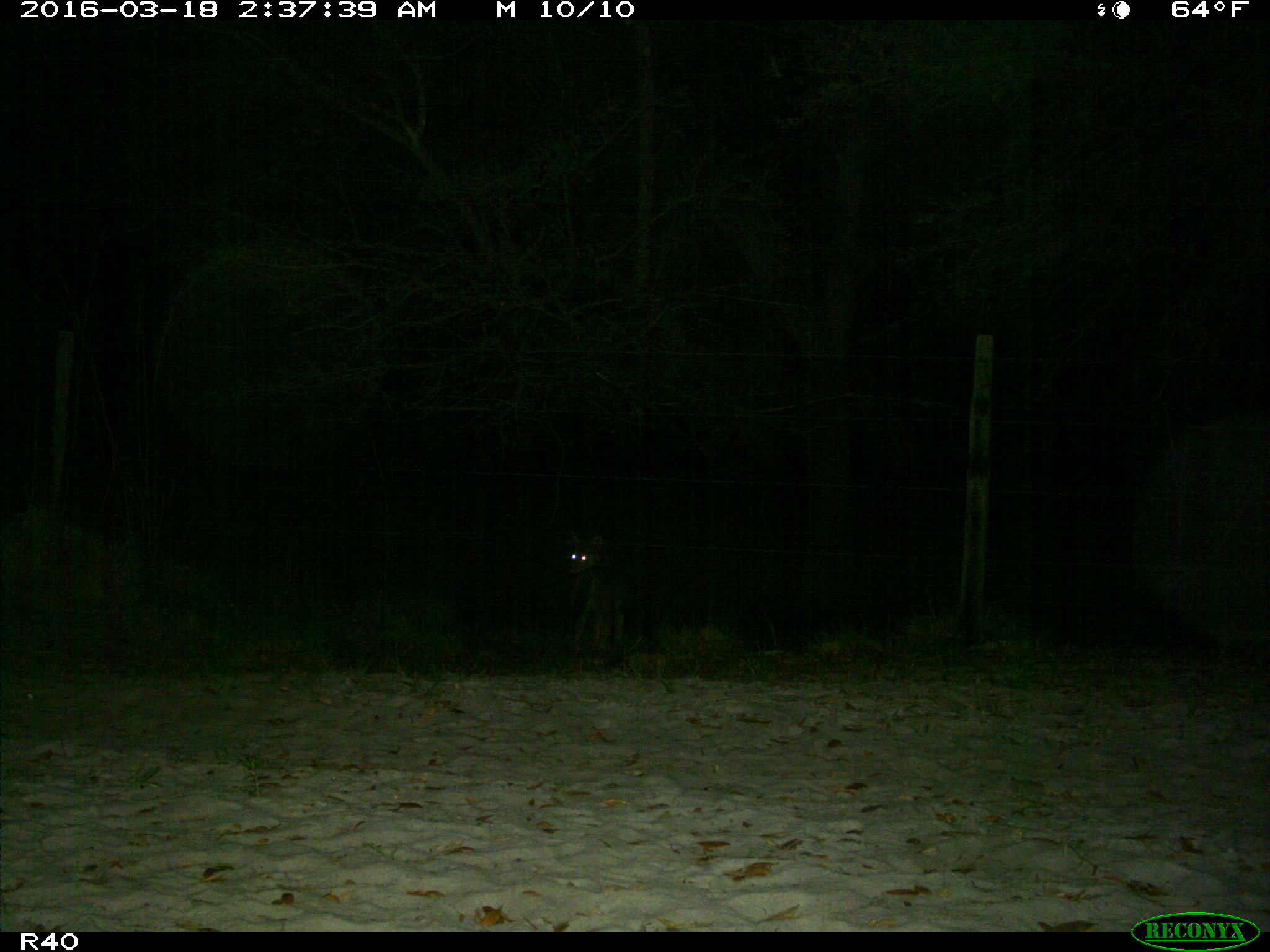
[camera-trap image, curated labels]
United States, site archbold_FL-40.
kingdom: Animalia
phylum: Chordata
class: Mammalia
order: Carnivora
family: Canidae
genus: Canis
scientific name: Canis latrans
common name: coyote